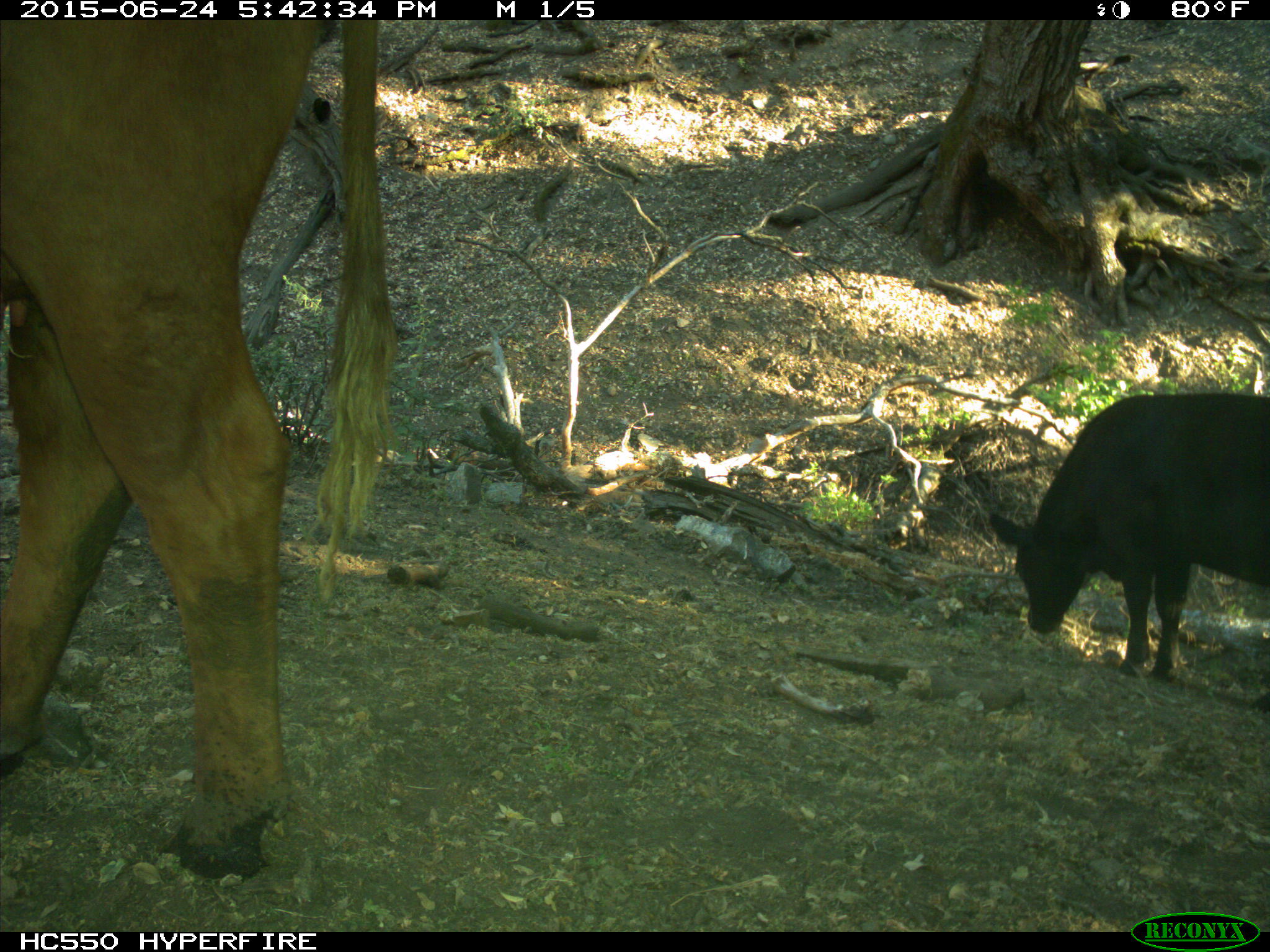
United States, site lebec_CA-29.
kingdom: Animalia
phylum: Chordata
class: Mammalia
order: Artiodactyla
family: Bovidae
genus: Bos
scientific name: Bos taurus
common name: domestic cow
Bos taurus (domestic cow).